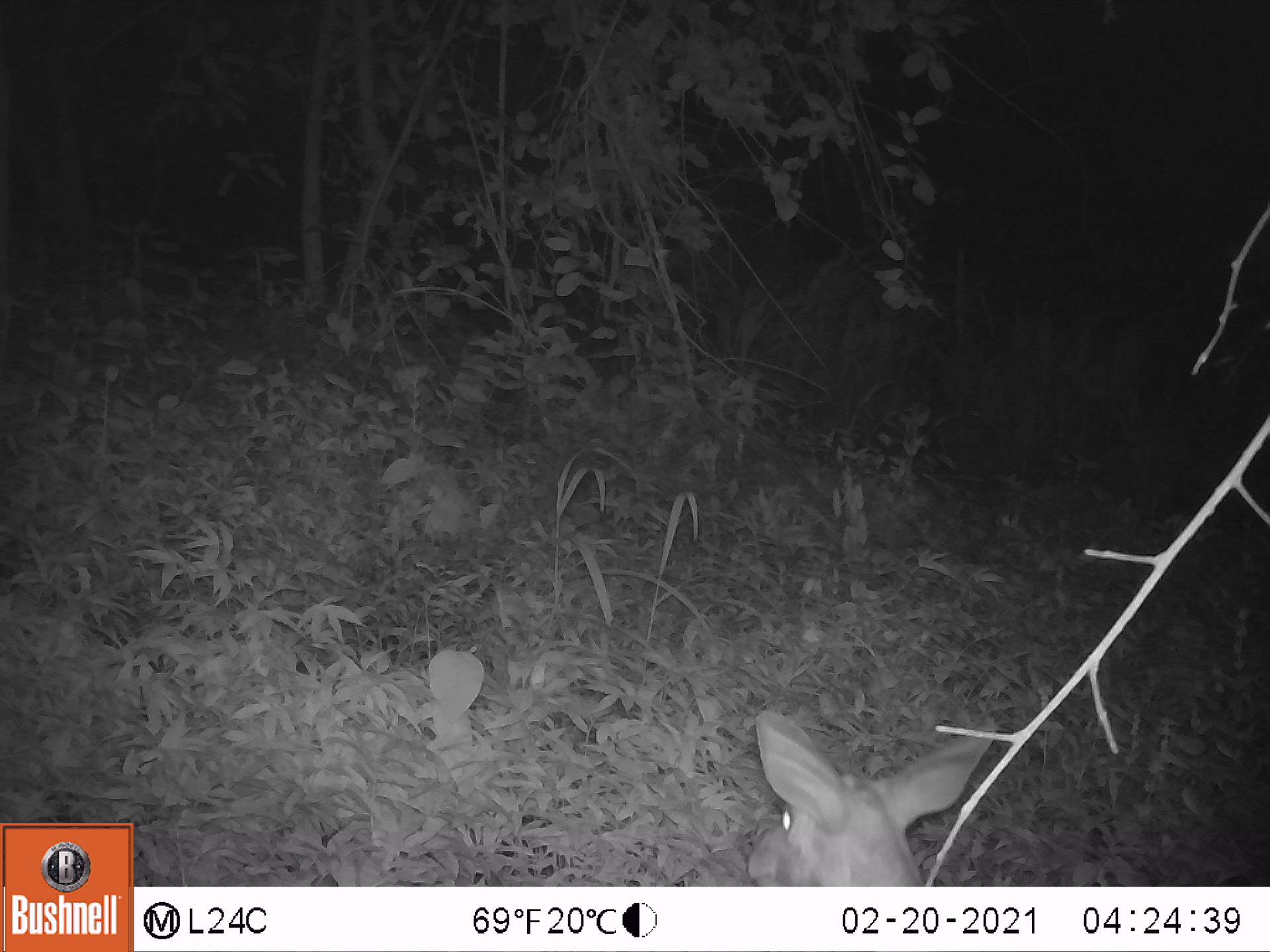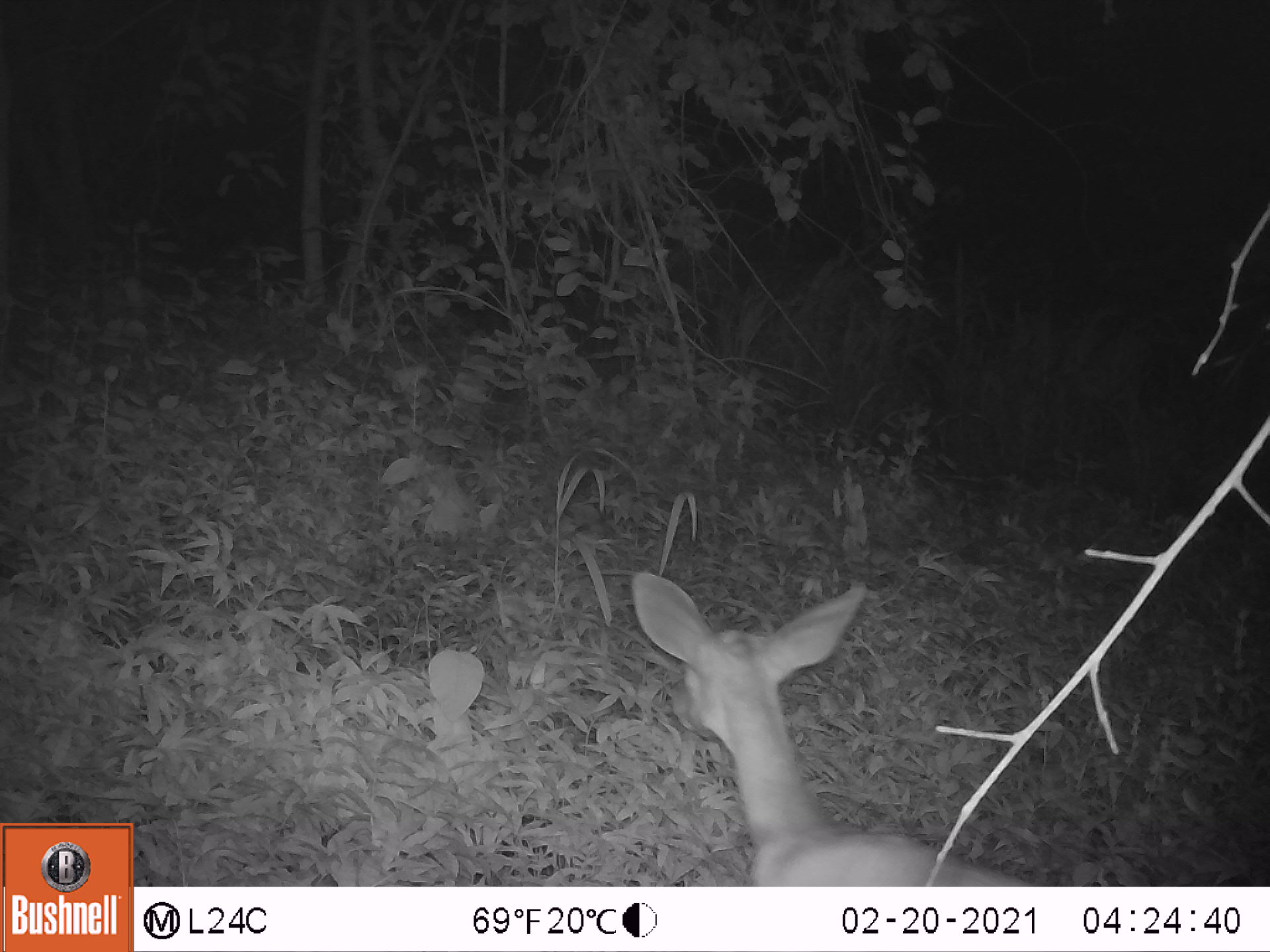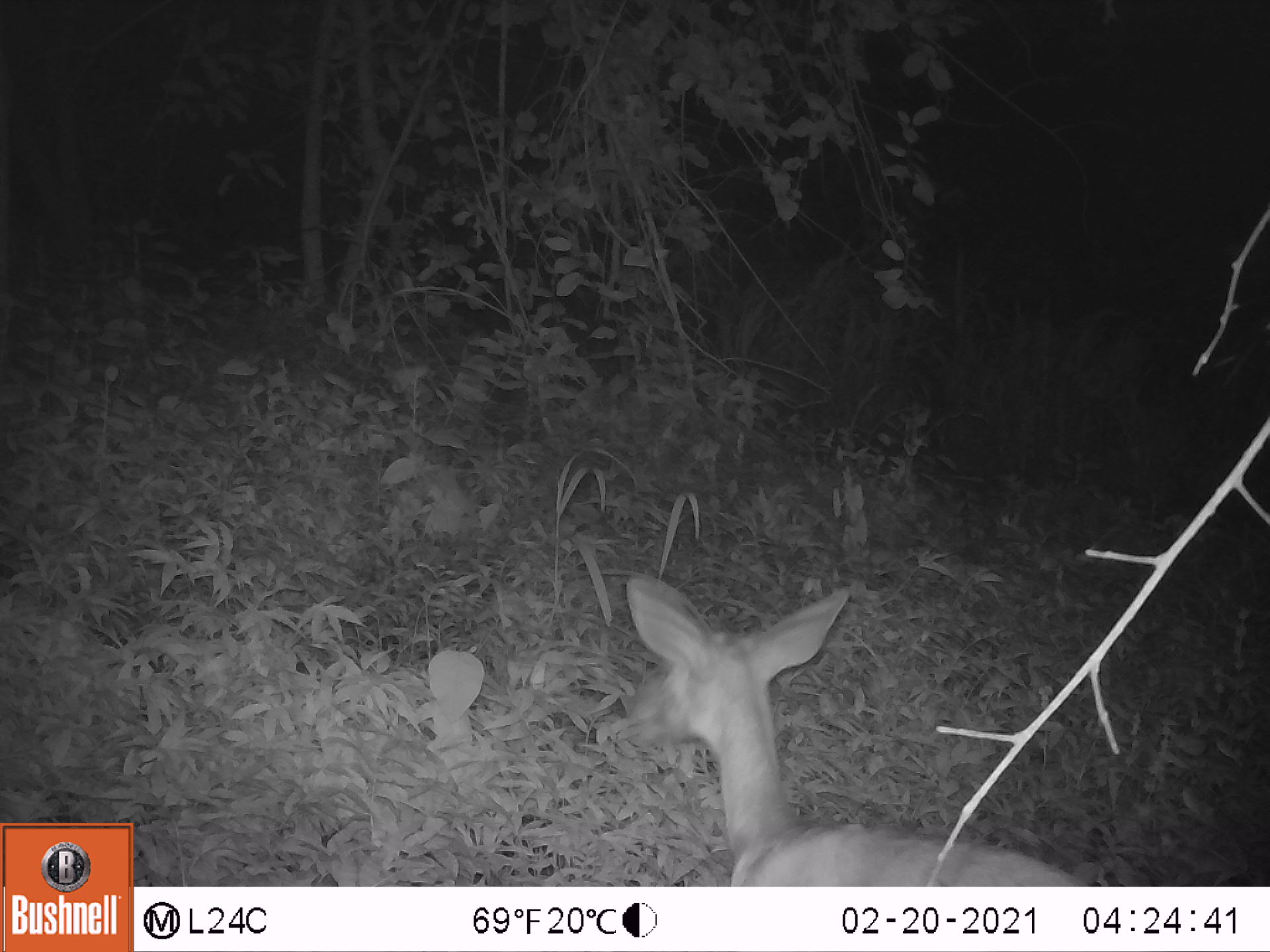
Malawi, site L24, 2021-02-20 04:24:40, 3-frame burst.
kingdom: Animalia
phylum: Chordata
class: Mammalia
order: Artiodactyla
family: Bovidae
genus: Tragelaphus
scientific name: Tragelaphus sylvaticus sylvaticus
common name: cape bushbuck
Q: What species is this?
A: Cape bushbuck (Tragelaphus sylvaticus sylvaticus).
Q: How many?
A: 1.